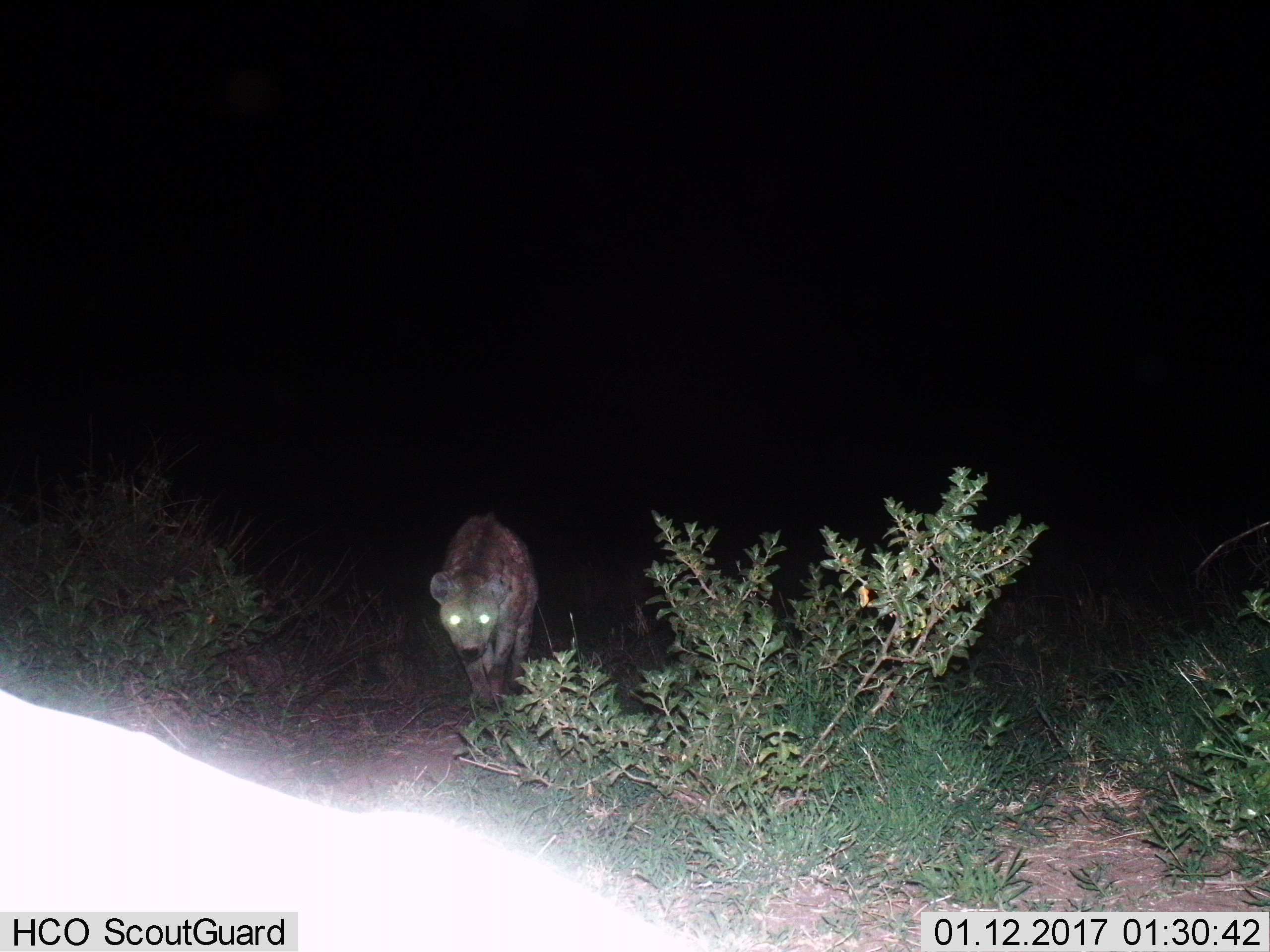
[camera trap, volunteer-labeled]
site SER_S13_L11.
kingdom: Animalia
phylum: Chordata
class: Mammalia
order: Carnivora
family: Hyaenidae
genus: Crocuta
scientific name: Crocuta crocuta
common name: spotted hyena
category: hyenaspotted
Hyenaspotted (spotted hyena) (Crocuta crocuta), count 1. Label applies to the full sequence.